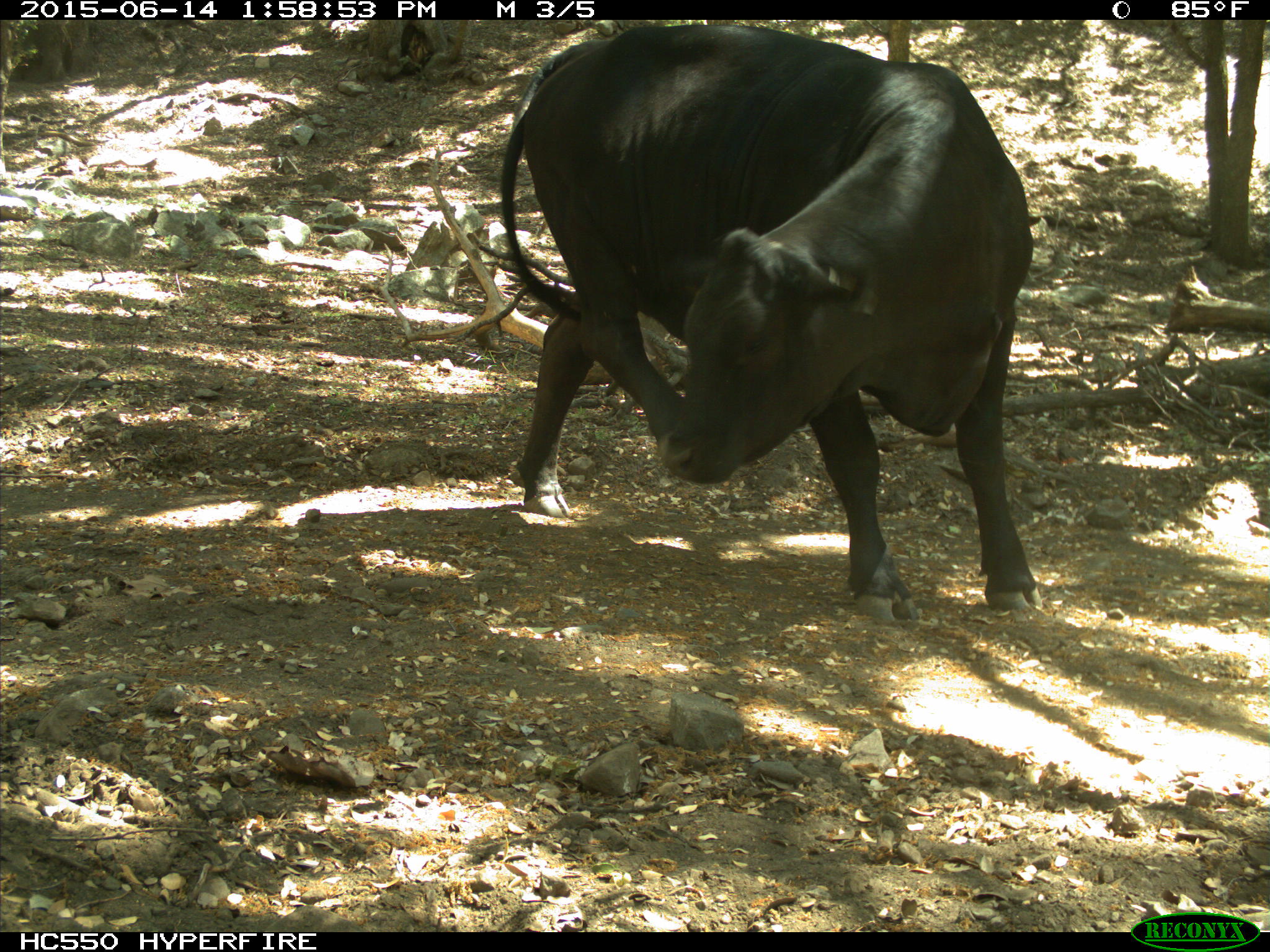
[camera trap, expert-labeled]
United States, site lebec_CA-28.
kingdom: Animalia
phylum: Chordata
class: Mammalia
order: Artiodactyla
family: Bovidae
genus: Bos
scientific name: Bos taurus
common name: domestic cow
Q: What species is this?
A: Bos taurus (domestic cow).